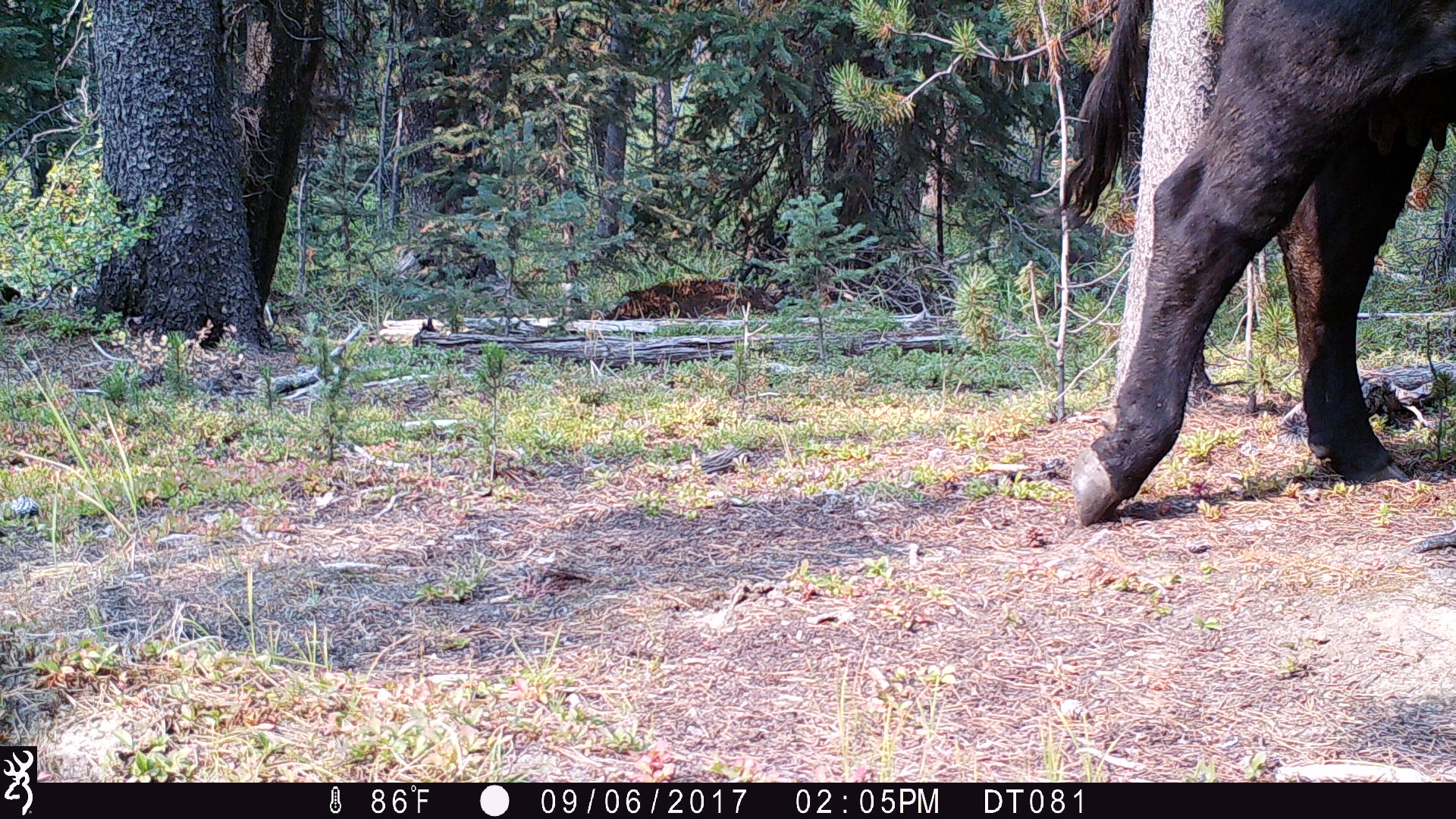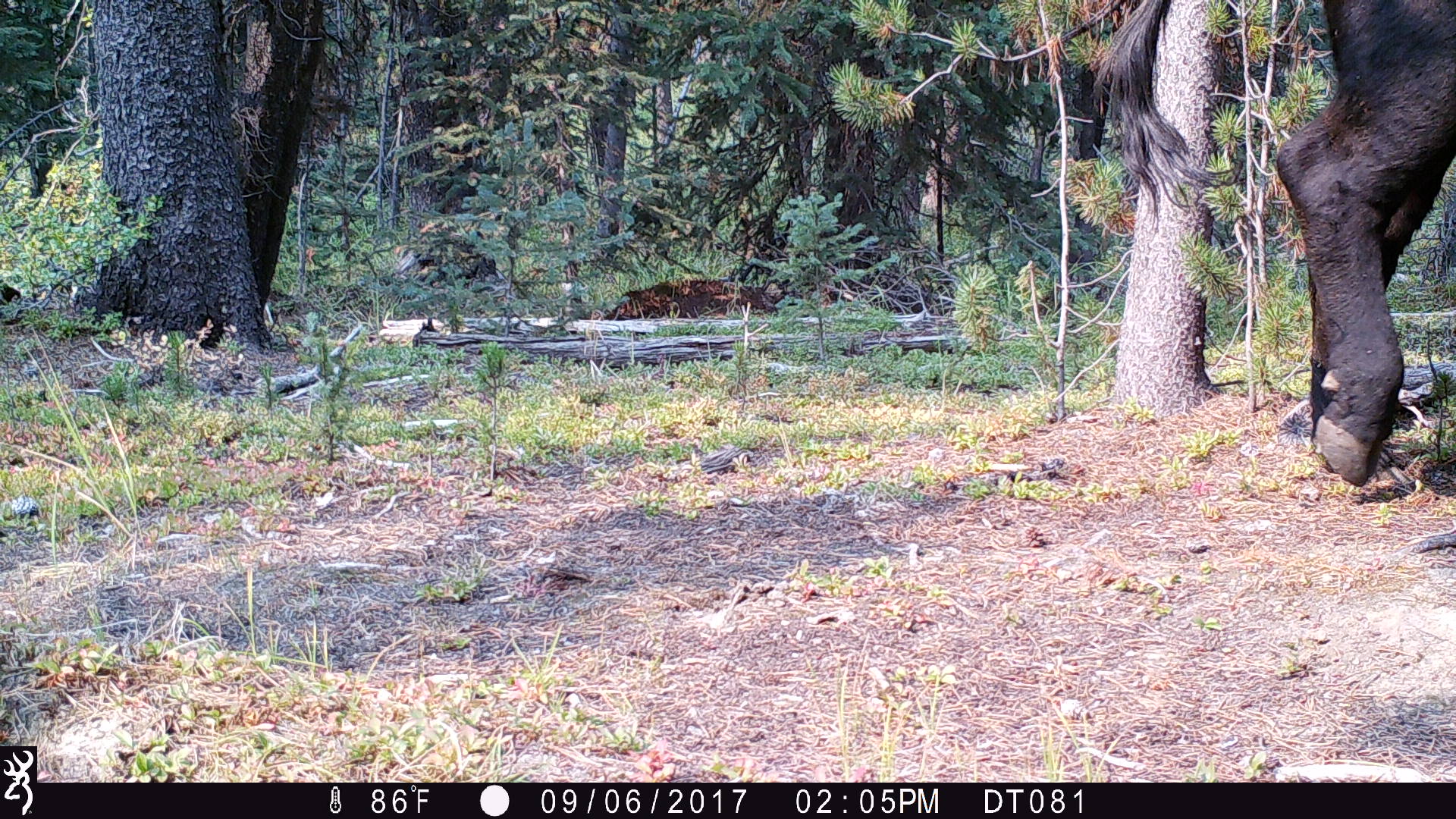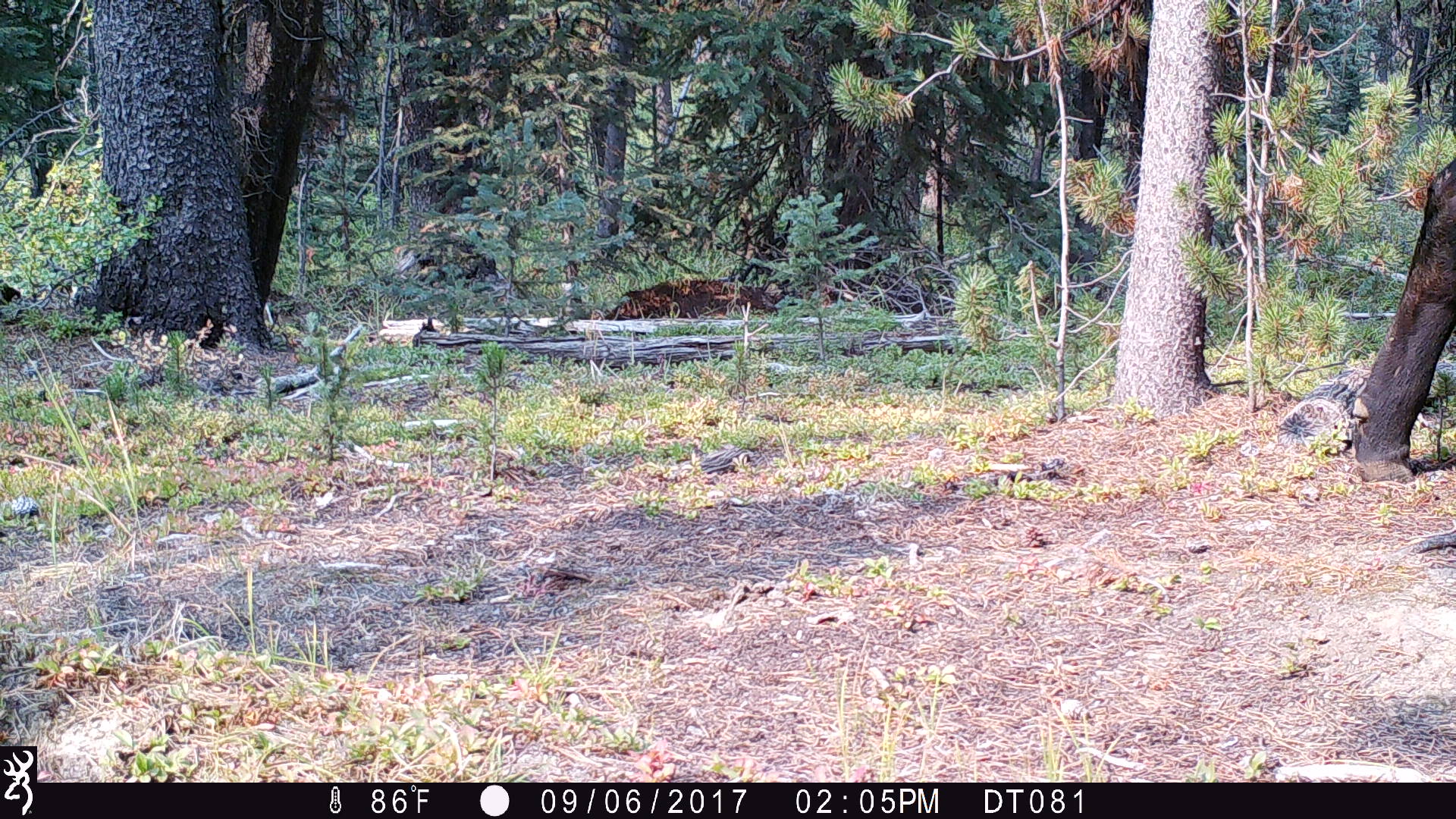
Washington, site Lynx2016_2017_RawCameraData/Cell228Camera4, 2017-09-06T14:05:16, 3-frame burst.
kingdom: Animalia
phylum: Chordata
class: Mammalia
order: Artiodactyla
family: Bovidae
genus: Bos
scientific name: Bos taurus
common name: domestic cattle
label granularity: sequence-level